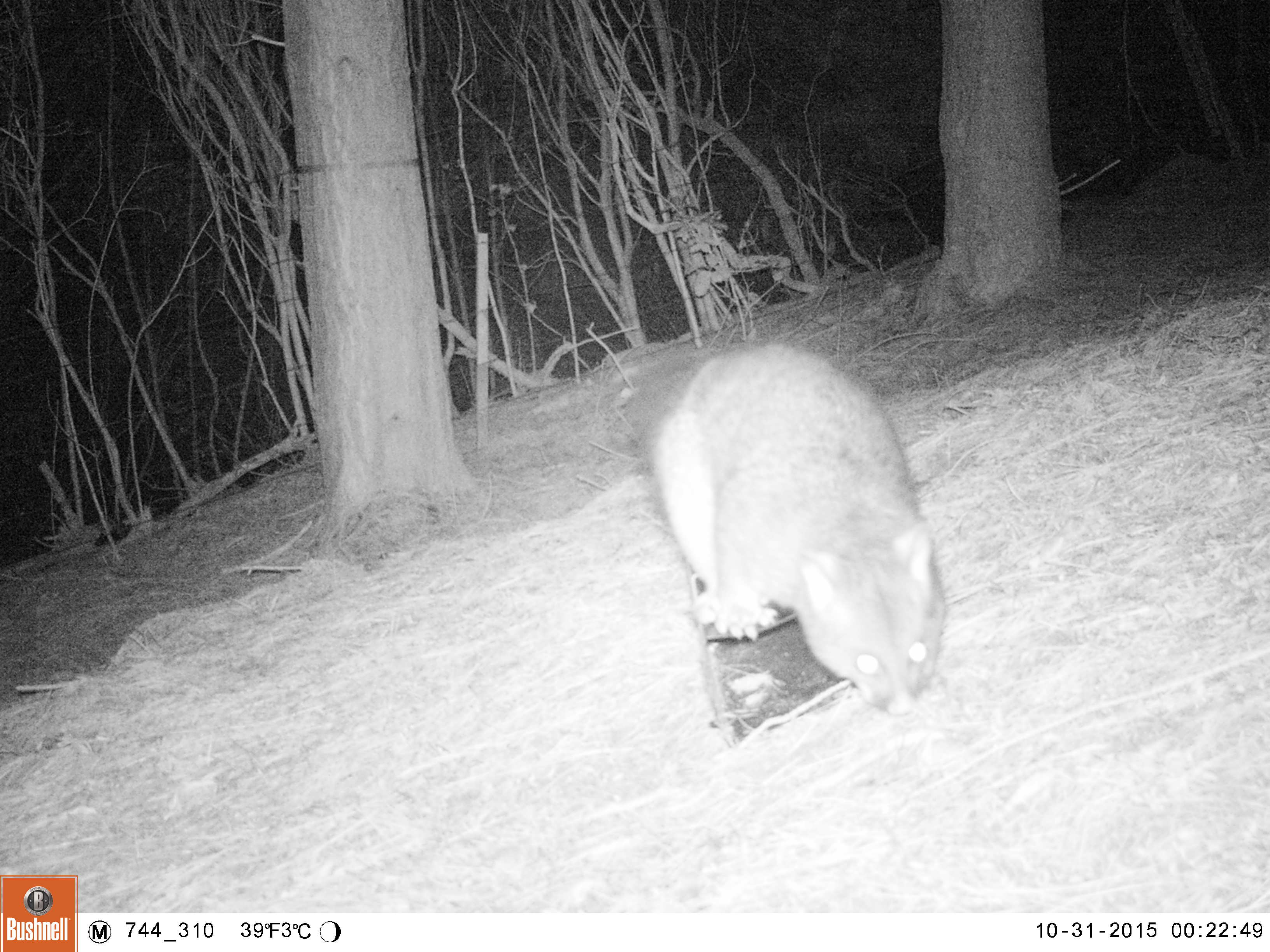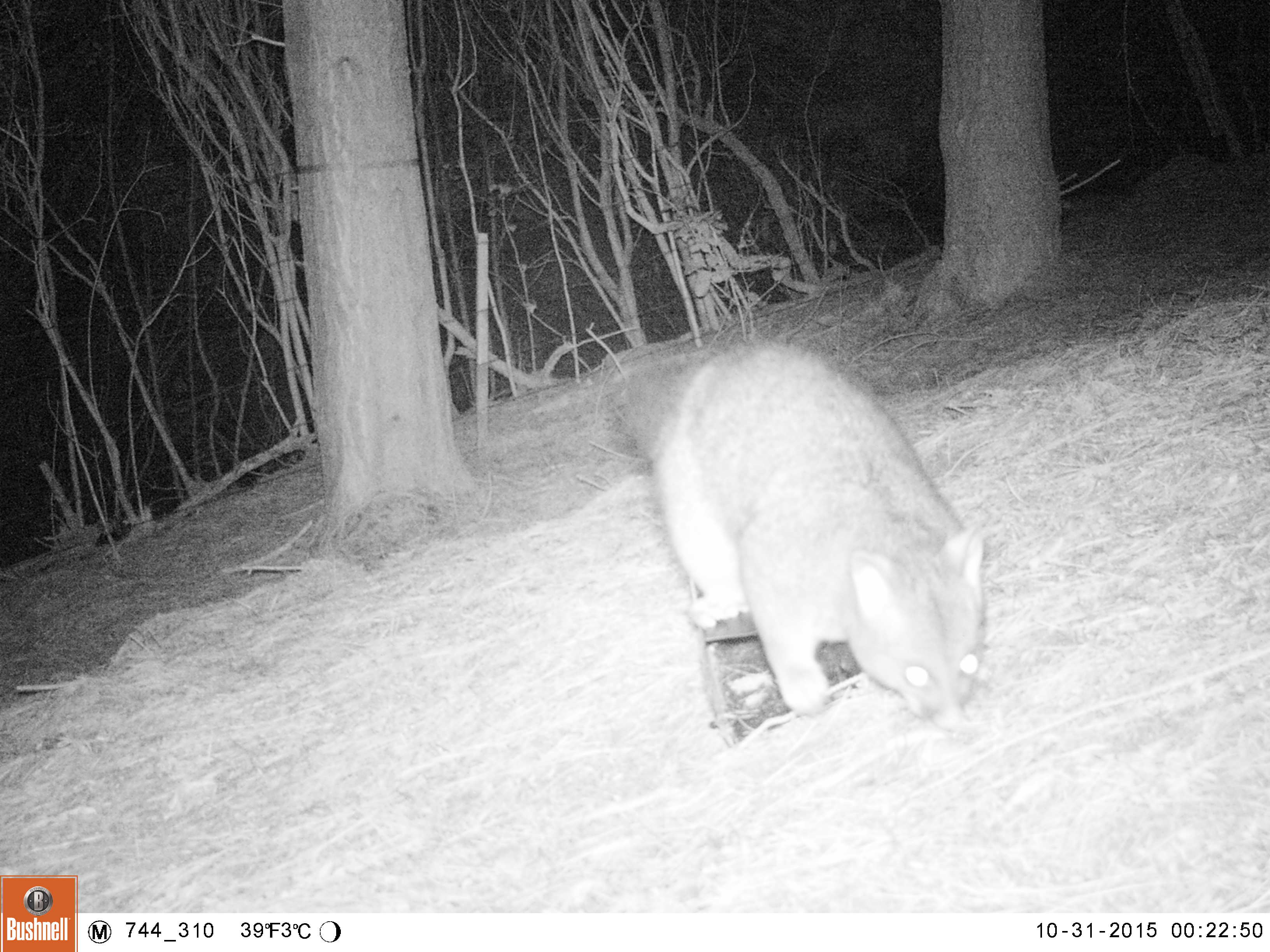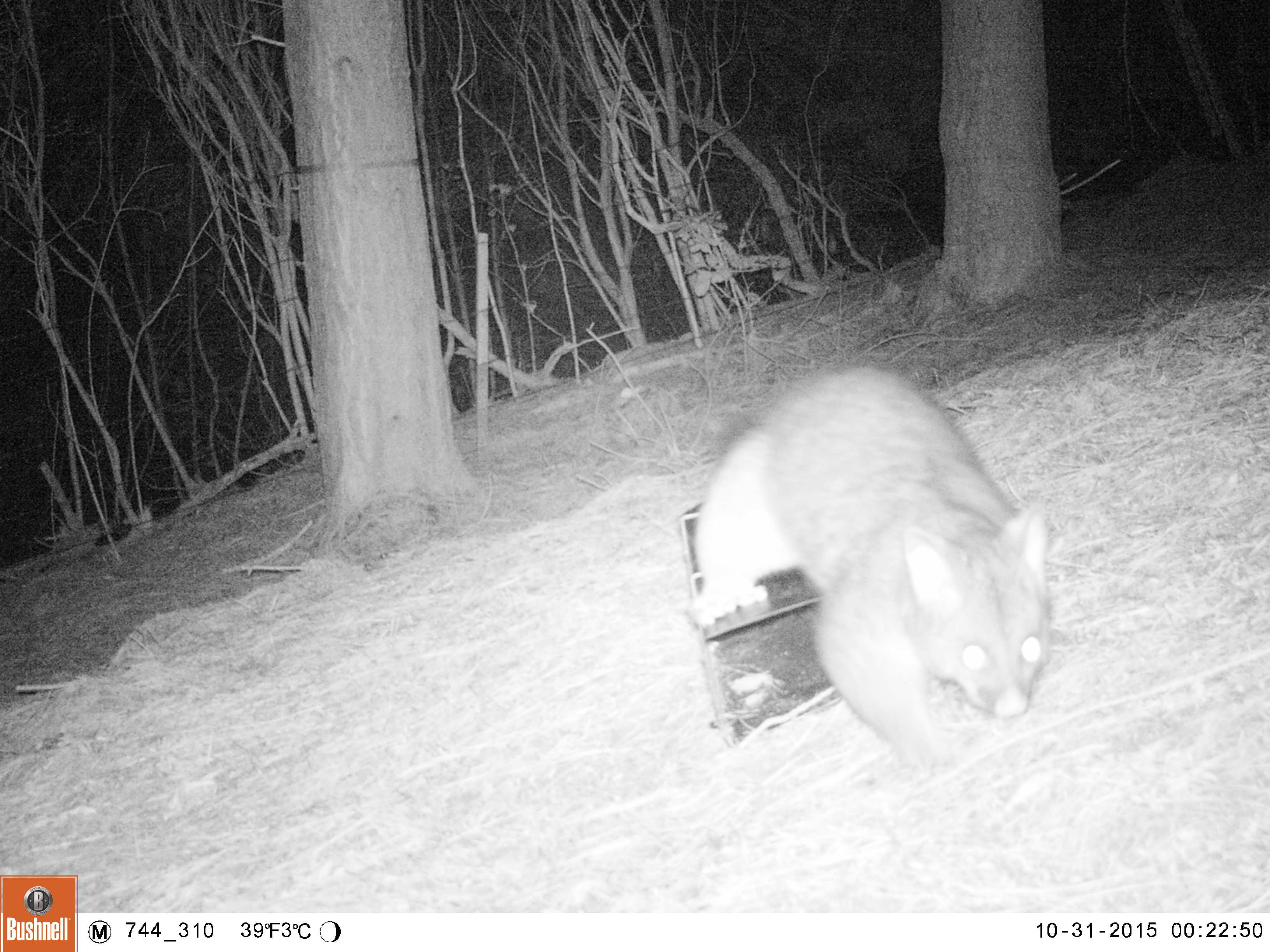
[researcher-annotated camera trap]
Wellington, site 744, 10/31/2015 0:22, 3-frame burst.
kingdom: Animalia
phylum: Chordata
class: Mammalia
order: Didelphimorphia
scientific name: Didelphimorphia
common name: possum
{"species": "possum (Didelphimorphia)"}